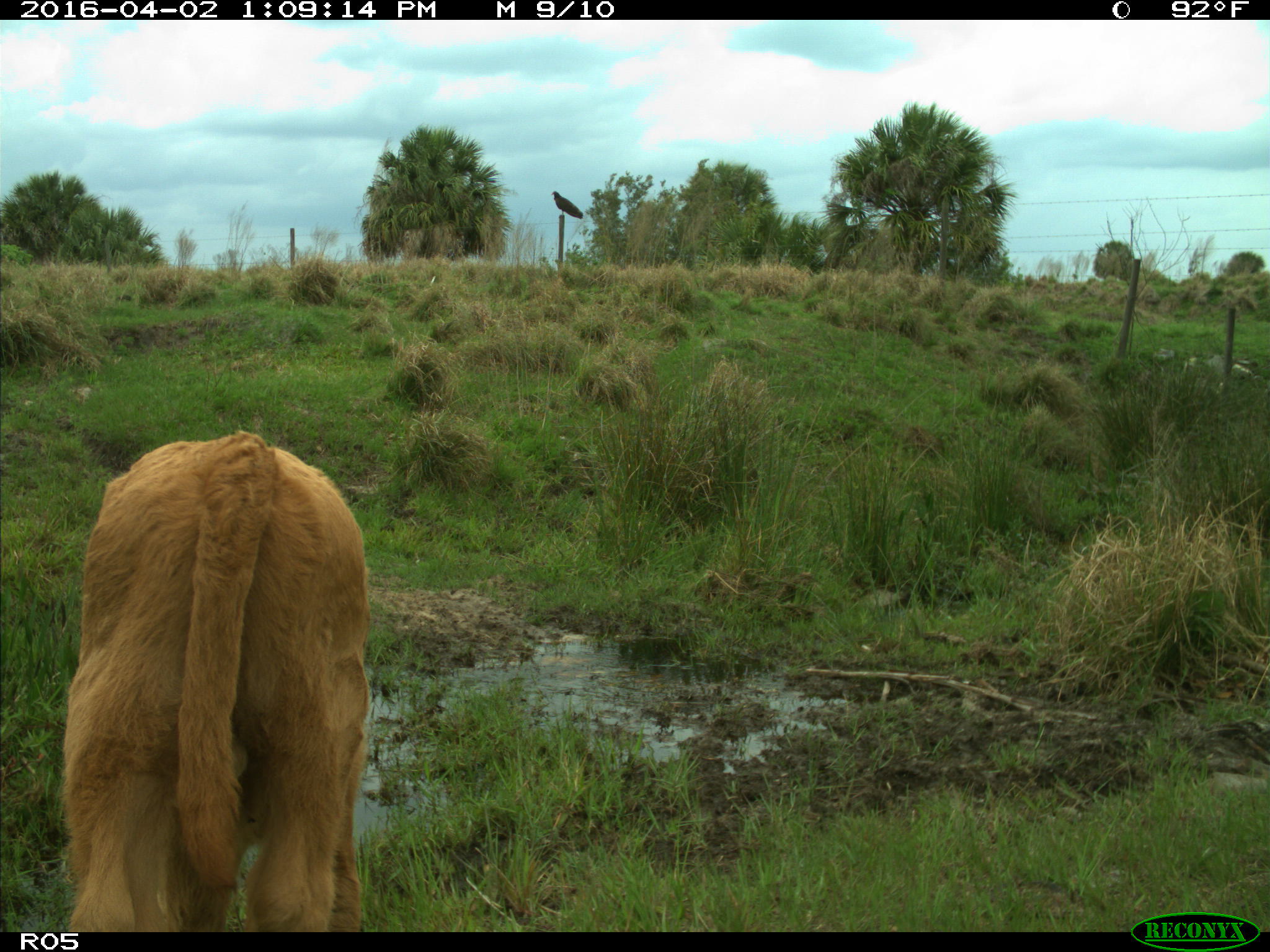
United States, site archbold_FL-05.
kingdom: Animalia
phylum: Chordata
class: Mammalia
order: Artiodactyla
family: Bovidae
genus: Bos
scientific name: Bos taurus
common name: domestic cow